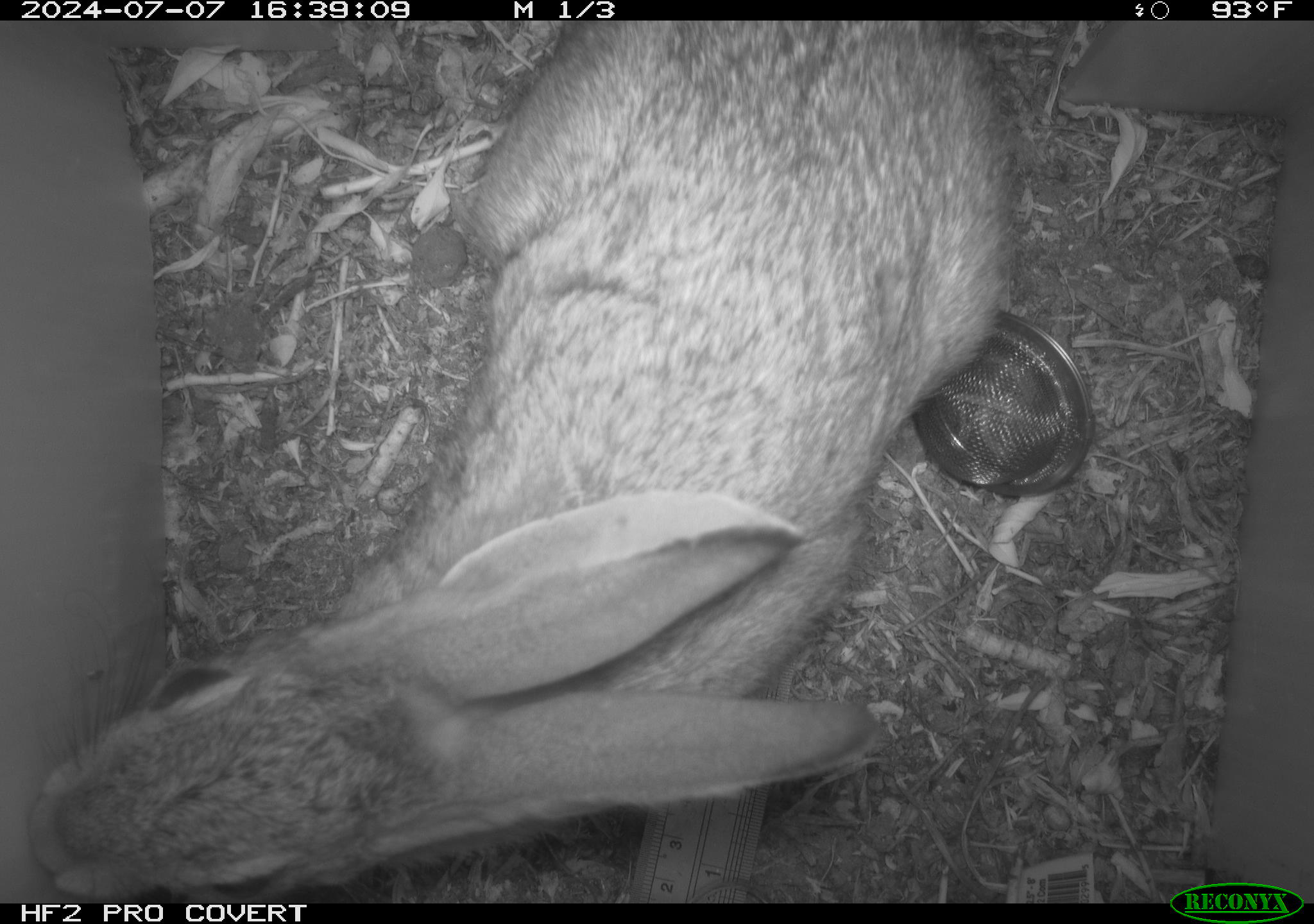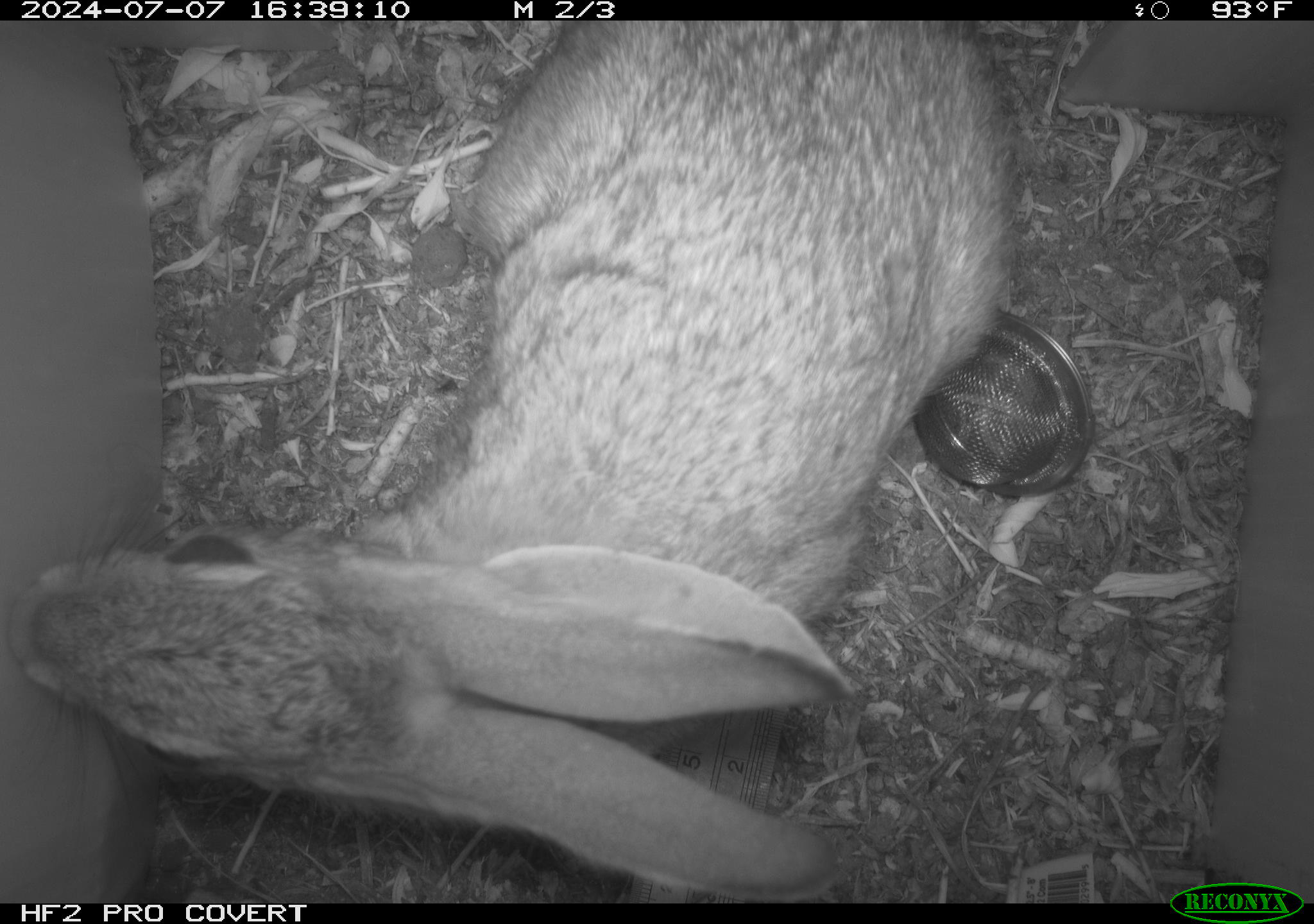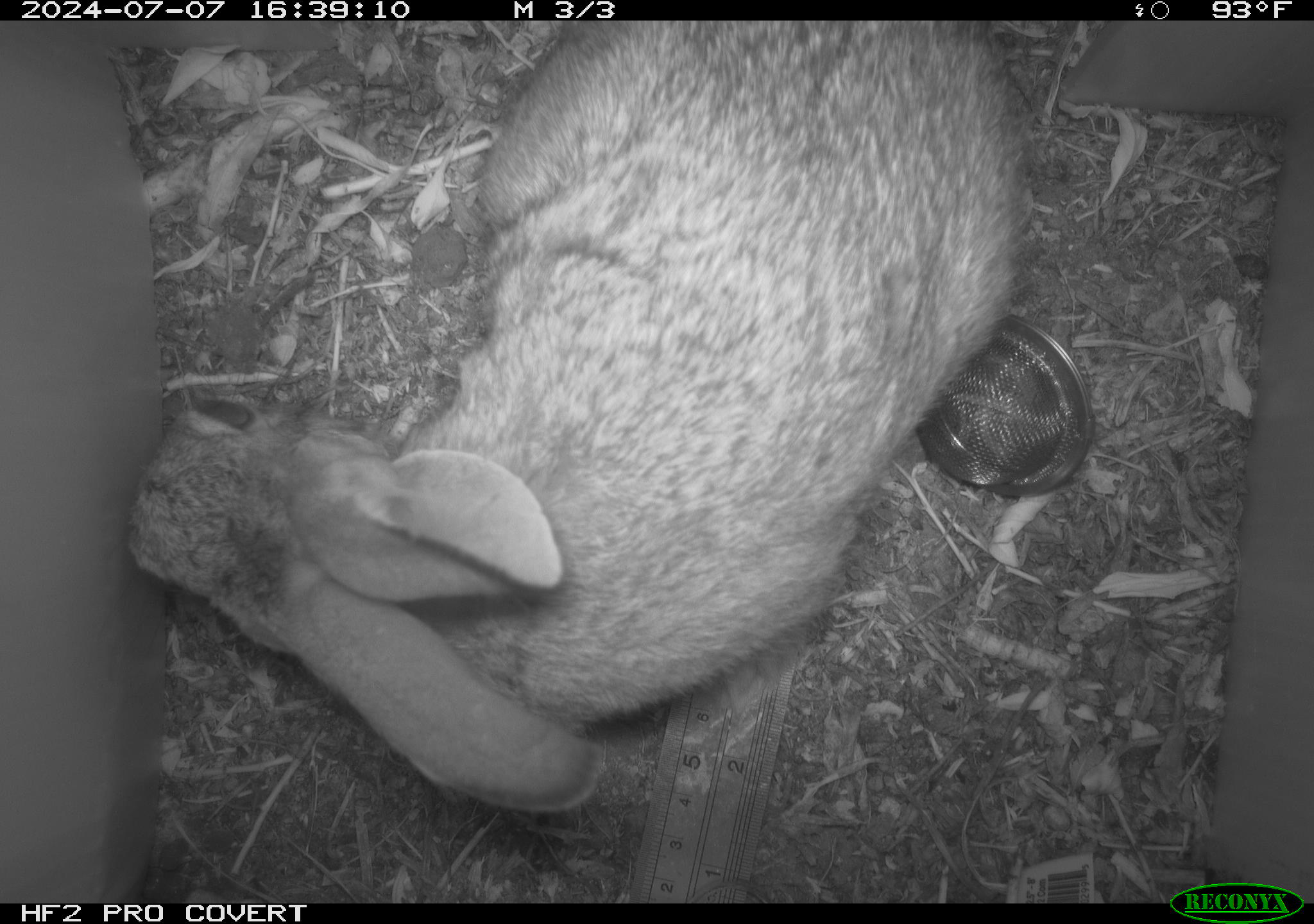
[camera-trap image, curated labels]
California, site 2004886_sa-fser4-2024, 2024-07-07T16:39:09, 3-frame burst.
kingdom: Animalia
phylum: Chordata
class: Mammalia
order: Lagomorpha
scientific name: Lagomorpha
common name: hares, rabbits, and pikas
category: lagomorpha order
Lagomorpha order (hares, rabbits, and pikas) (Lagomorpha).